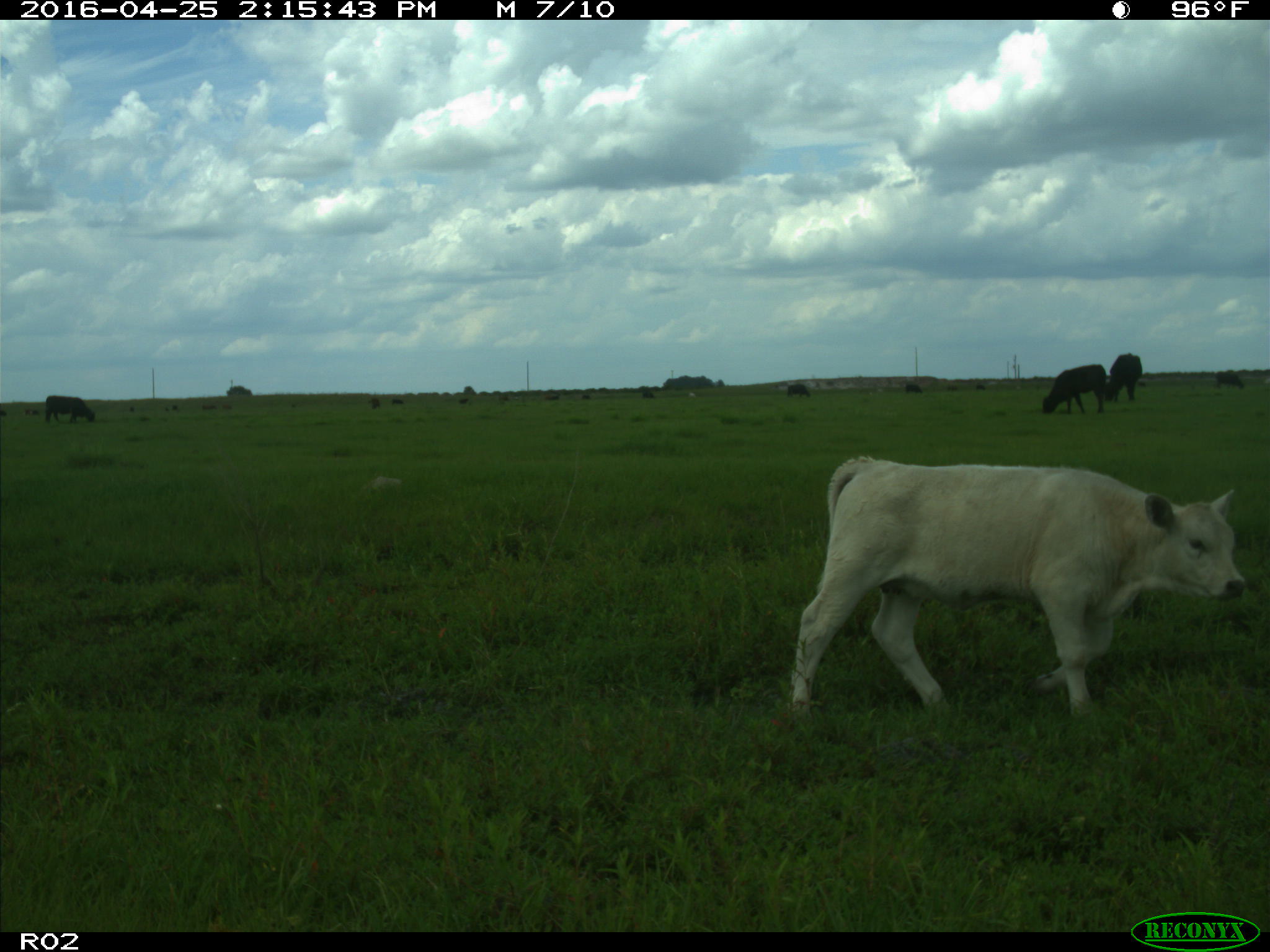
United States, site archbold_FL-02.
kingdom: Animalia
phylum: Chordata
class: Mammalia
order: Artiodactyla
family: Bovidae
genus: Bos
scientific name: Bos taurus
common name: domestic cow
Bos taurus (domestic cow).